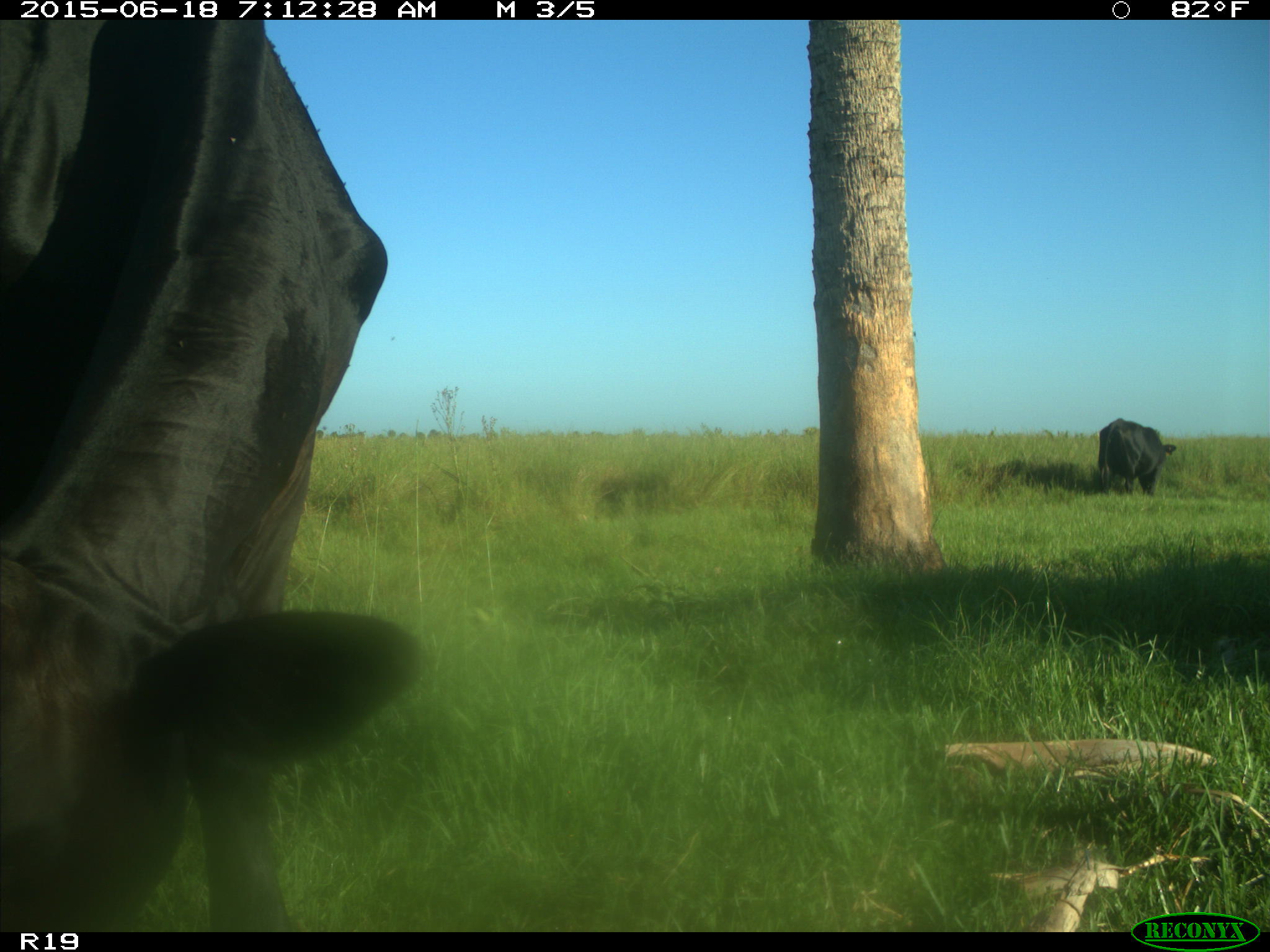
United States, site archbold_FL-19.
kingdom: Animalia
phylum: Chordata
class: Mammalia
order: Artiodactyla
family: Bovidae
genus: Bos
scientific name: Bos taurus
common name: domestic cow